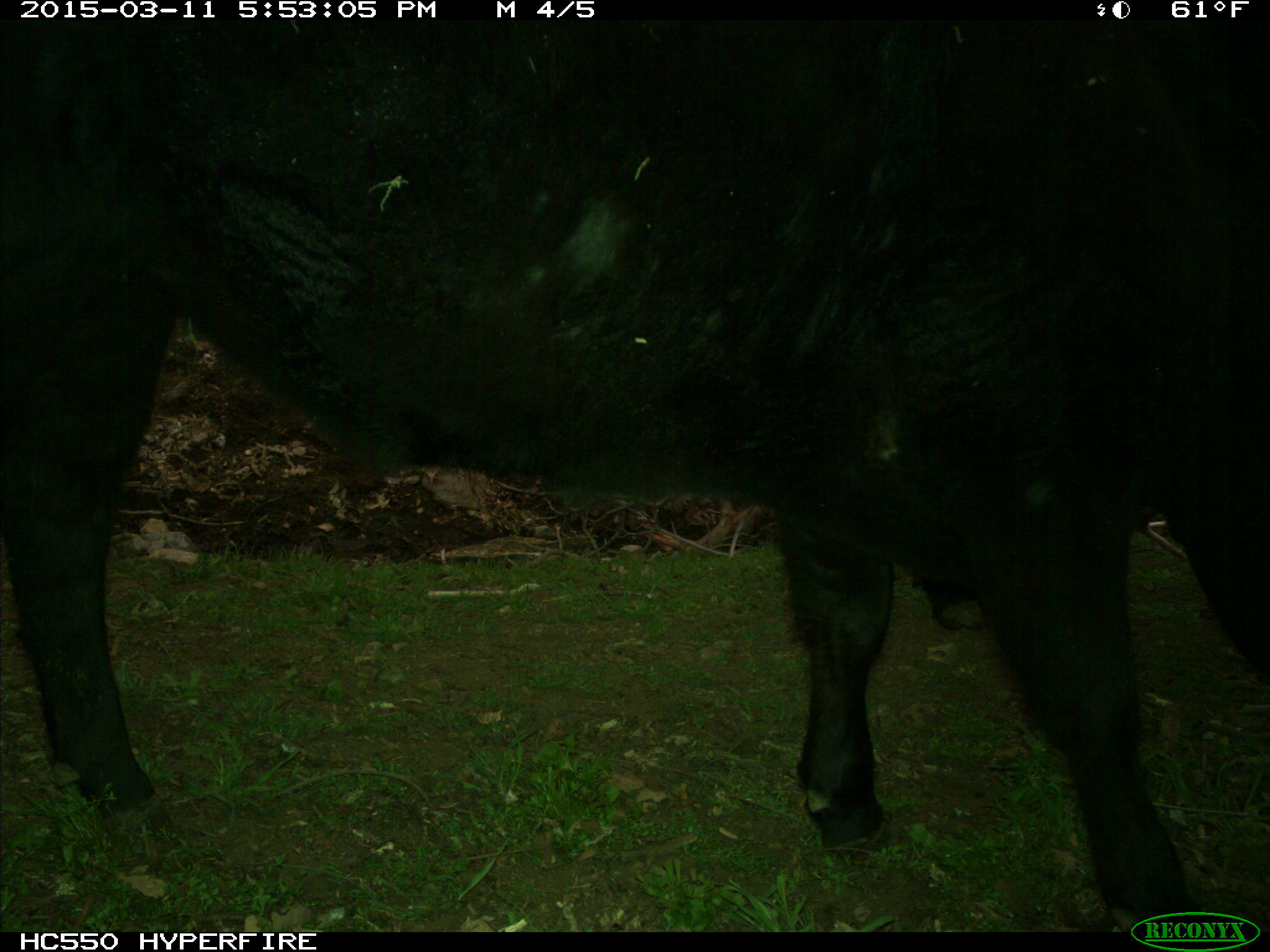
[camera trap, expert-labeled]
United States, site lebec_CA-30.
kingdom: Animalia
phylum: Chordata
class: Mammalia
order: Artiodactyla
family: Bovidae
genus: Bos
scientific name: Bos taurus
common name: domestic cow